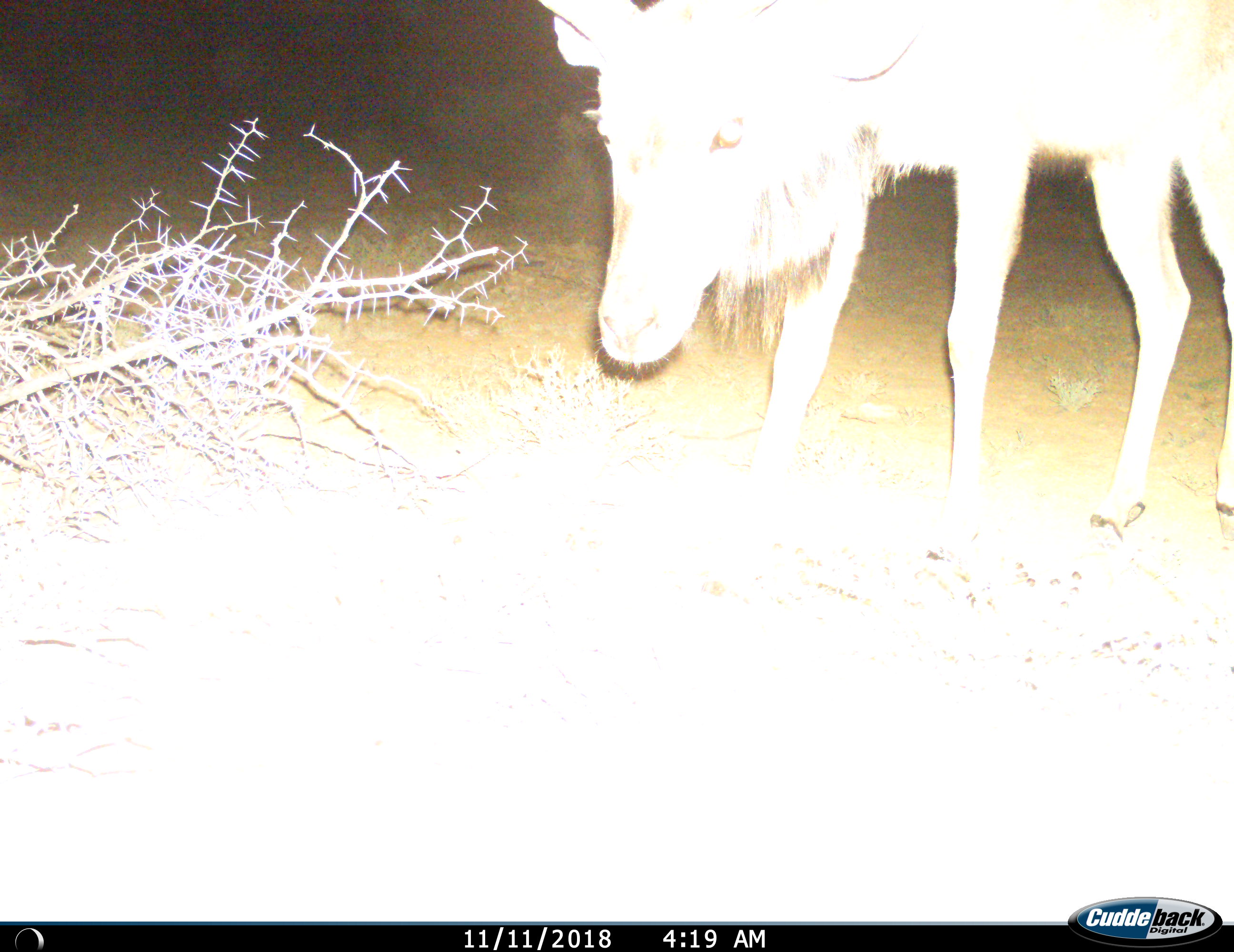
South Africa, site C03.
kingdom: Animalia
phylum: Chordata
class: Mammalia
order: Artiodactyla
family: Bovidae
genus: Tragelaphus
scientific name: Tragelaphus strepsiceros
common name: greater kudu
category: kudu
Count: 1.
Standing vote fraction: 71%.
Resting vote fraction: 0%.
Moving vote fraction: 29%.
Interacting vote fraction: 0%.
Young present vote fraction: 0%.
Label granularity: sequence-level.